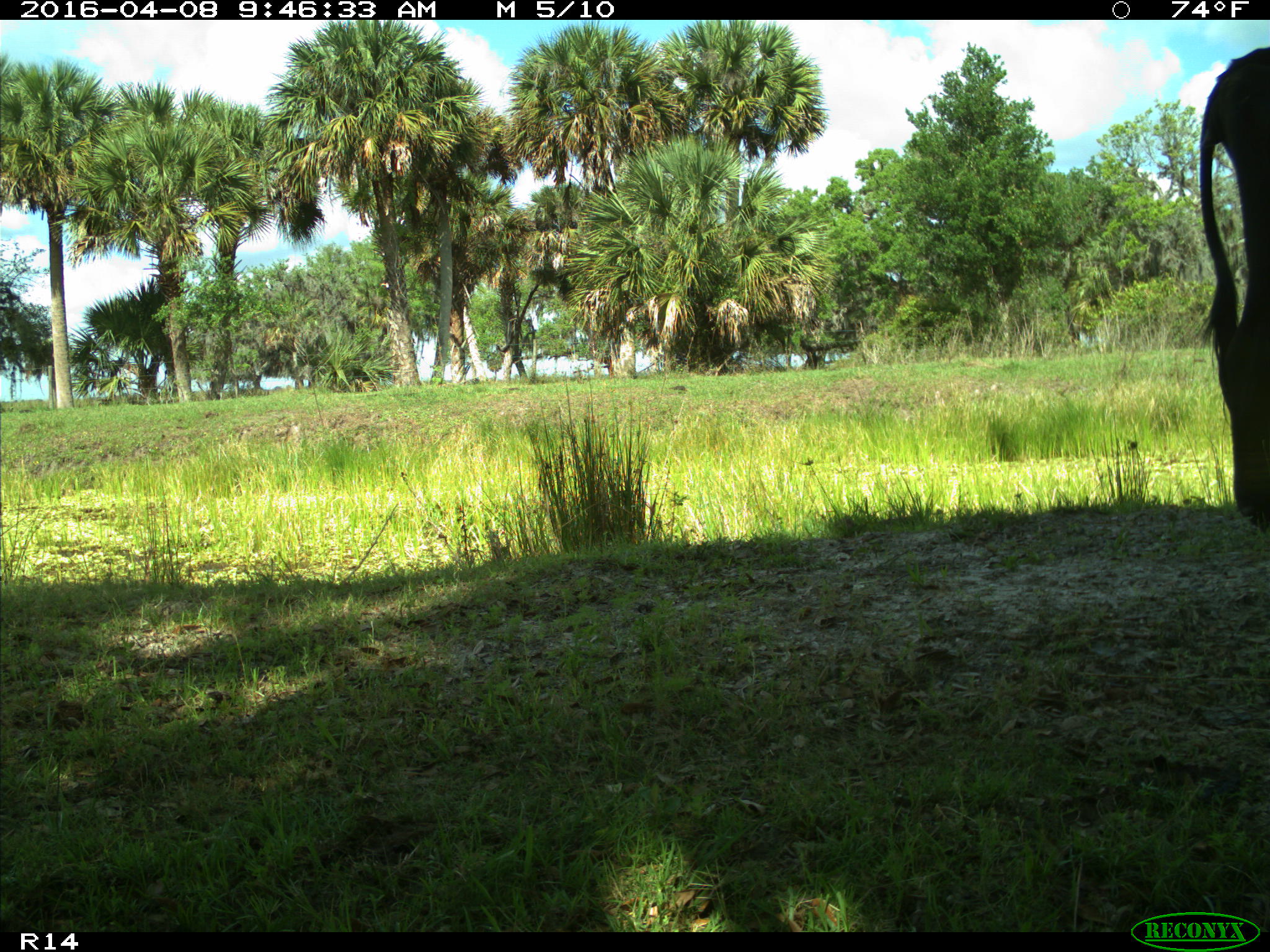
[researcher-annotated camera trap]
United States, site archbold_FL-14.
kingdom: Animalia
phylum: Chordata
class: Mammalia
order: Artiodactyla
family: Bovidae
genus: Bos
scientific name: Bos taurus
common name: domestic cow